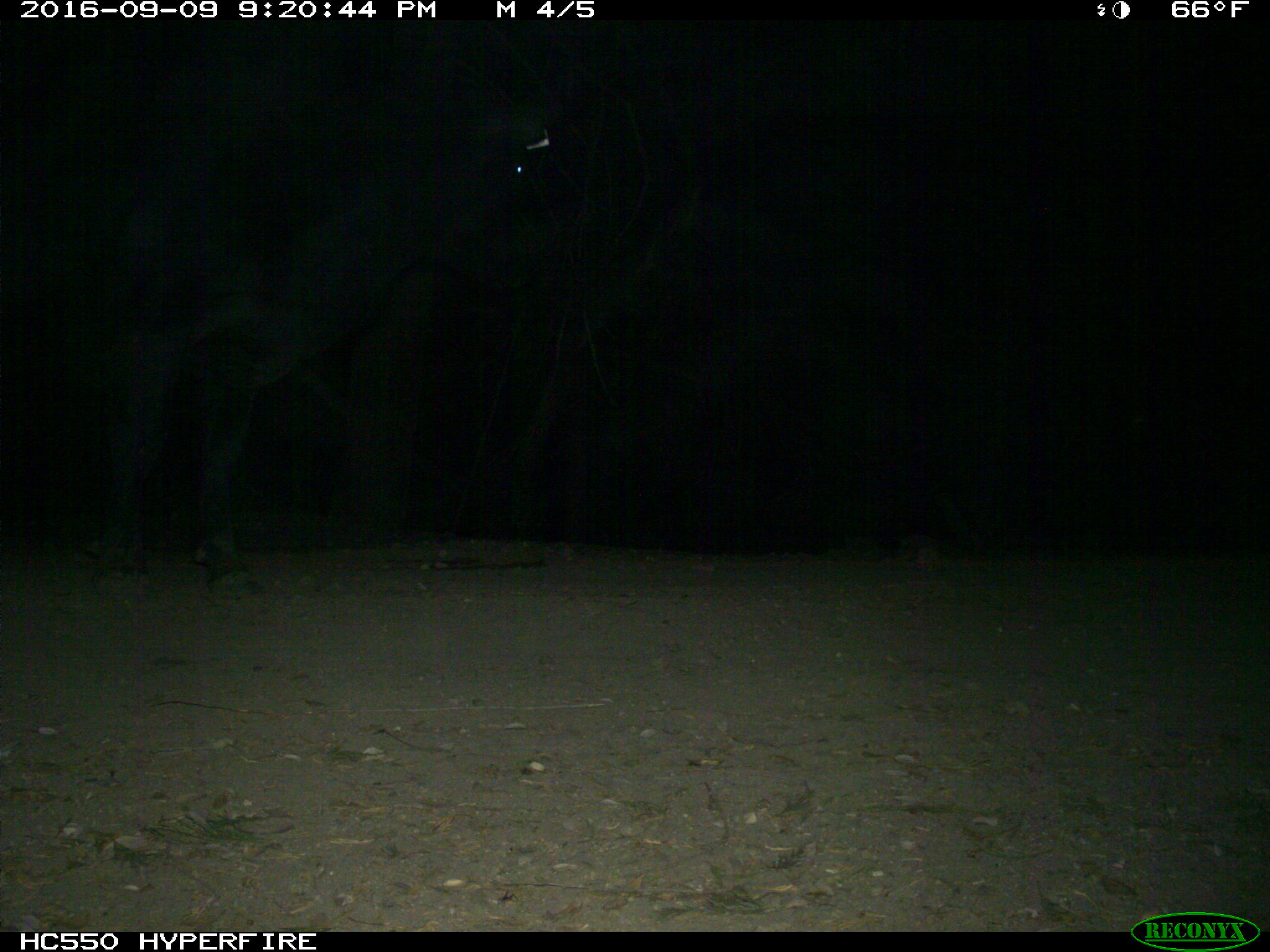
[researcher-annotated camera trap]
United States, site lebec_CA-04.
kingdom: Animalia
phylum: Chordata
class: Mammalia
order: Artiodactyla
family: Bovidae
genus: Bos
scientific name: Bos taurus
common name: domestic cow